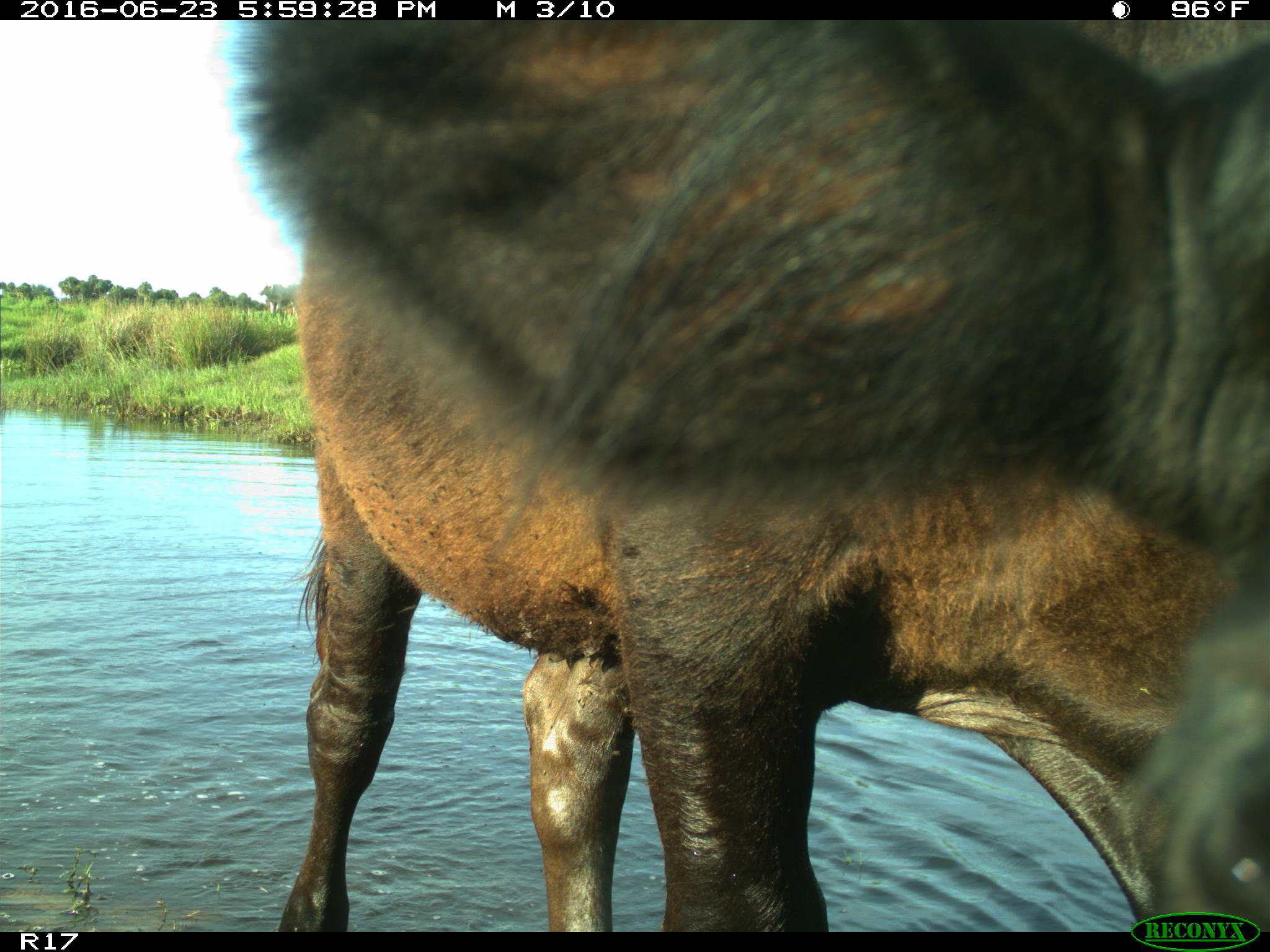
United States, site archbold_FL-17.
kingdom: Animalia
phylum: Chordata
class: Mammalia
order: Artiodactyla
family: Bovidae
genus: Bos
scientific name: Bos taurus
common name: domestic cow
Bos taurus (domestic cow).